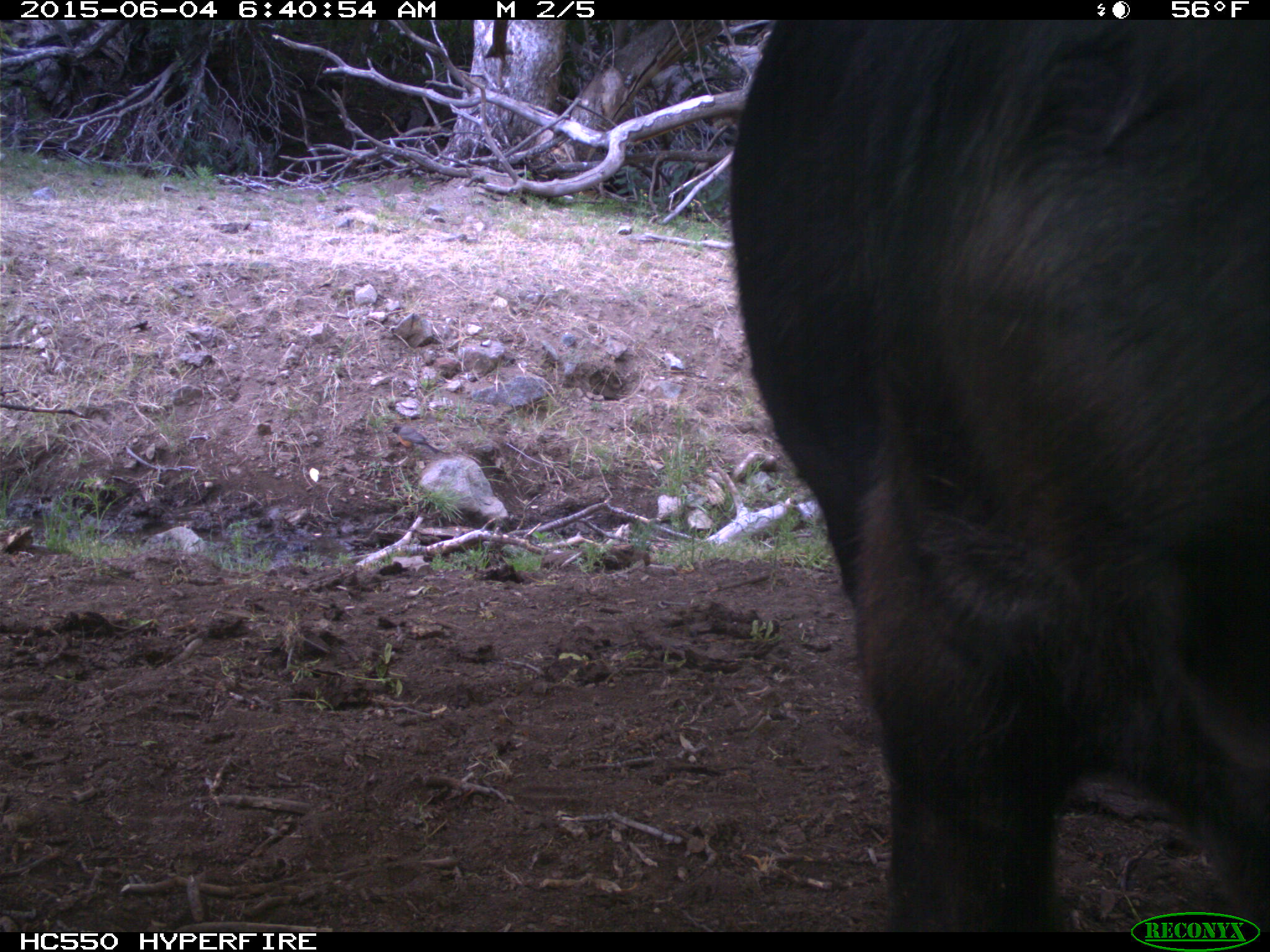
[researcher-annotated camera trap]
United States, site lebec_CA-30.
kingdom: Animalia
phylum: Chordata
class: Mammalia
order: Artiodactyla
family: Bovidae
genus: Bos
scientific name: Bos taurus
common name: domestic cow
Bos taurus (domestic cow).